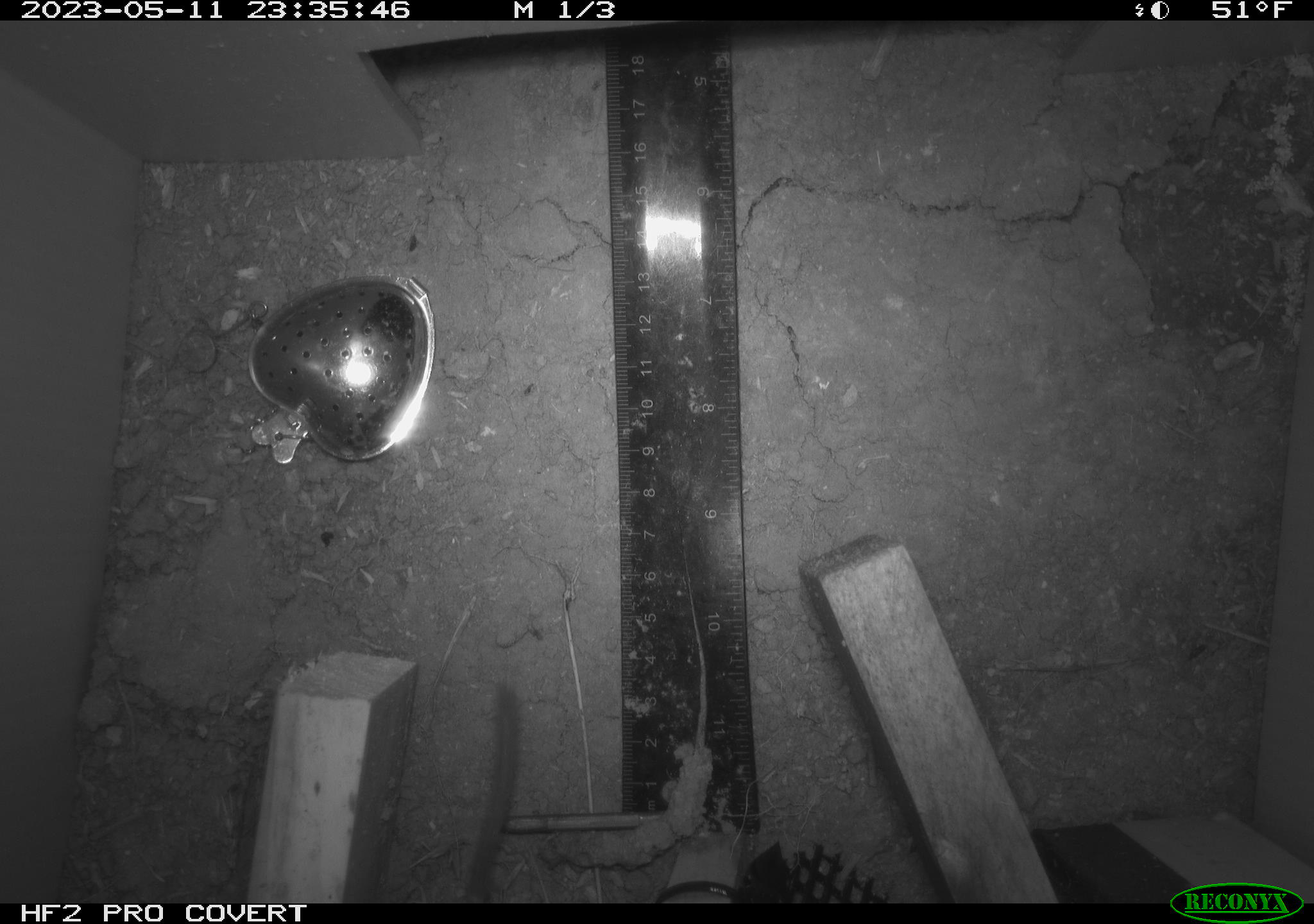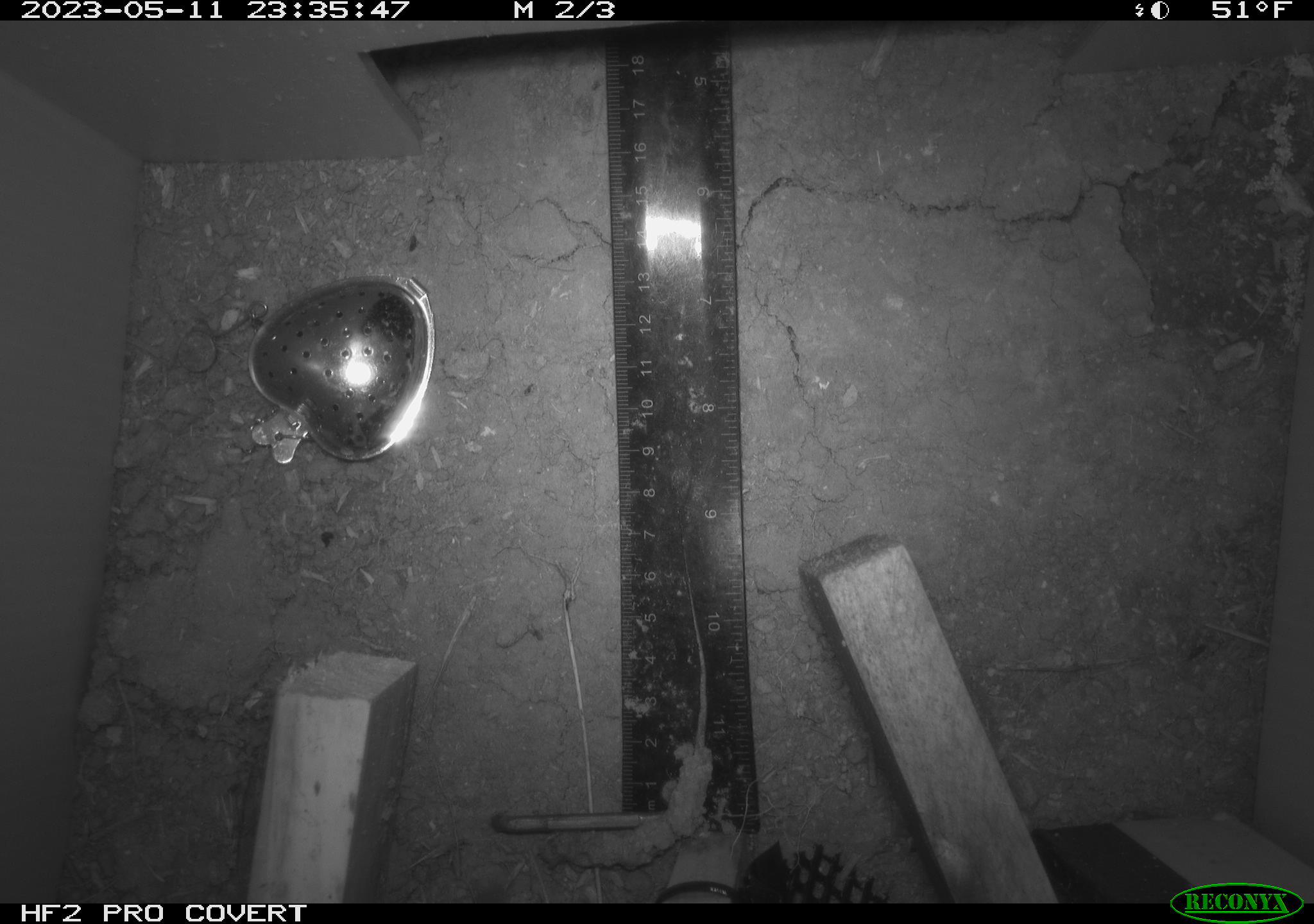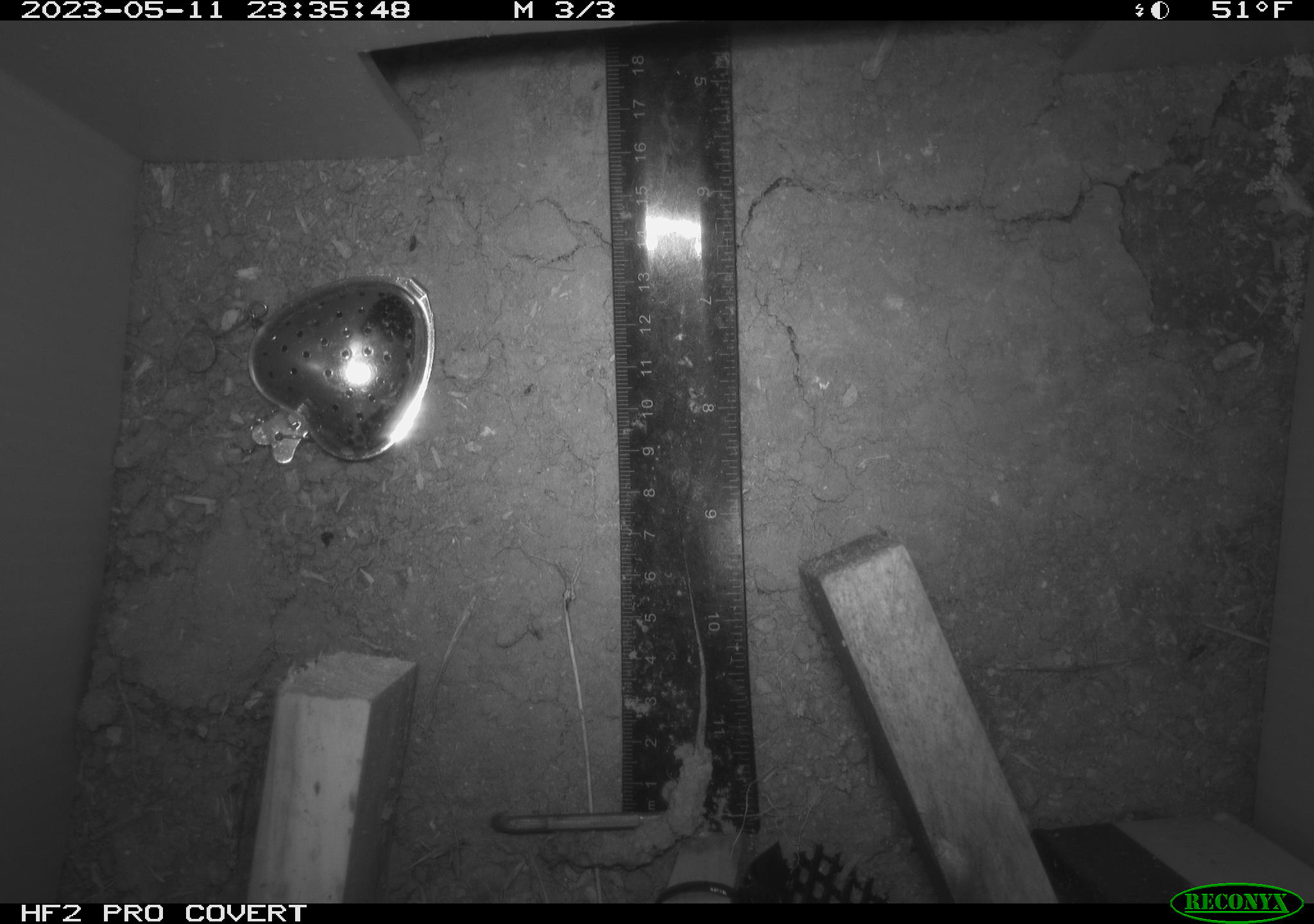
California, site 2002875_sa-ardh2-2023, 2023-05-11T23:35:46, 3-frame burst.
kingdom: Animalia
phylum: Chordata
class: Mammalia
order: Rodentia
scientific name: Rodentia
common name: mouse species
Mouse species (Rodentia).